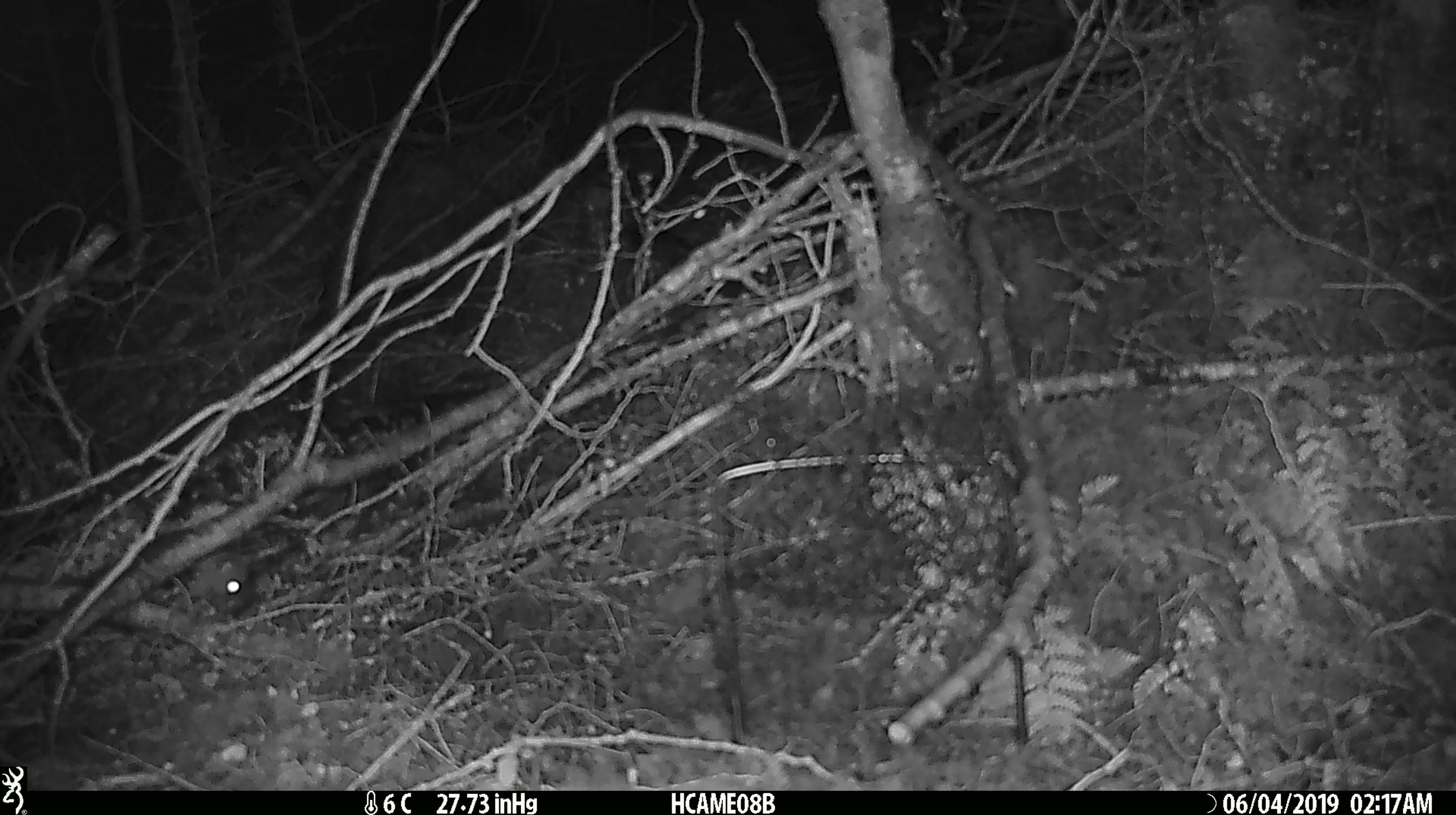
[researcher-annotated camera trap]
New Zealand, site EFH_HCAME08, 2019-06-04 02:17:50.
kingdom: Animalia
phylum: Chordata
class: Mammalia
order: Rodentia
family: Muridae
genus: Mus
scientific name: Mus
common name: mouse